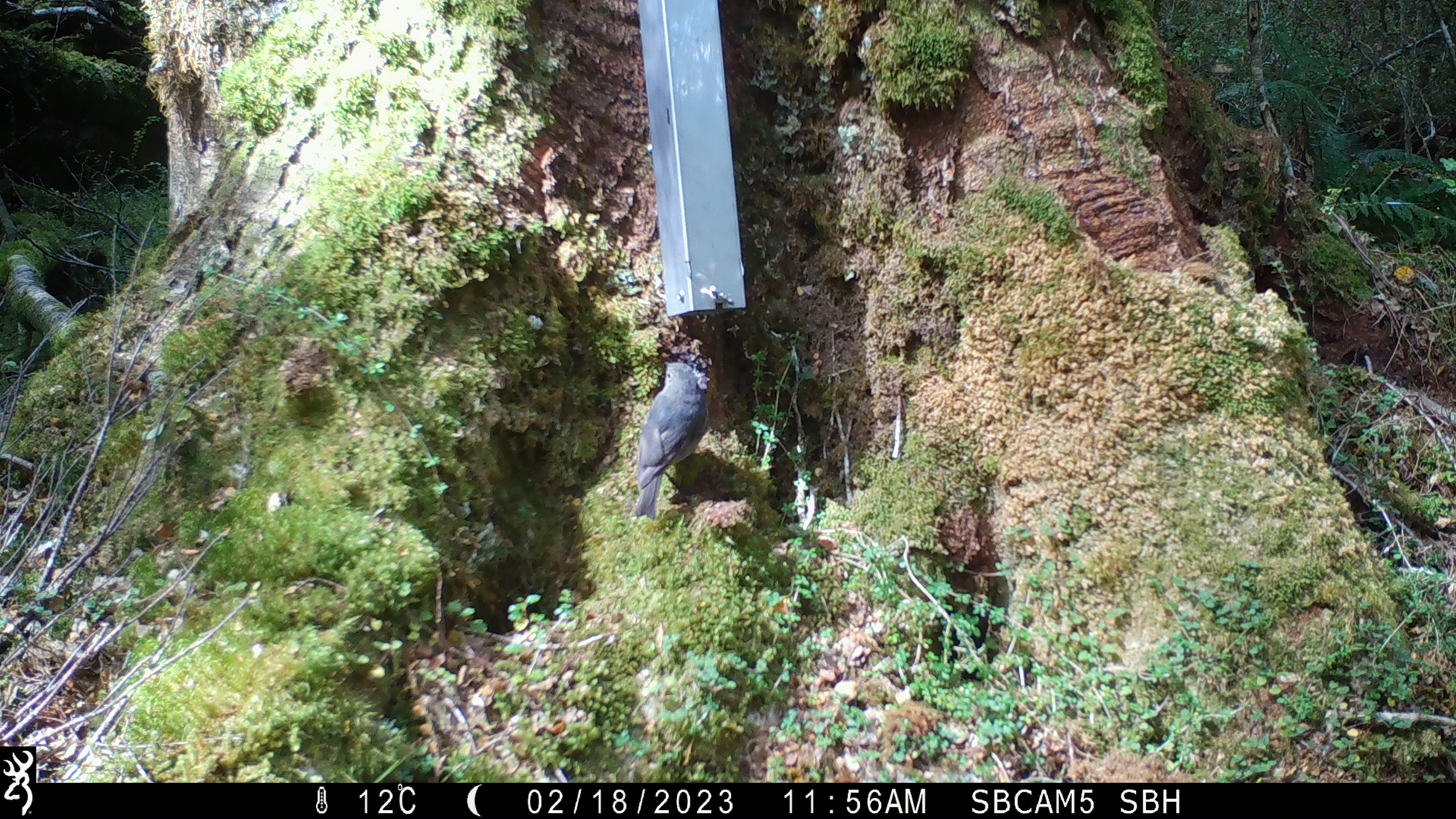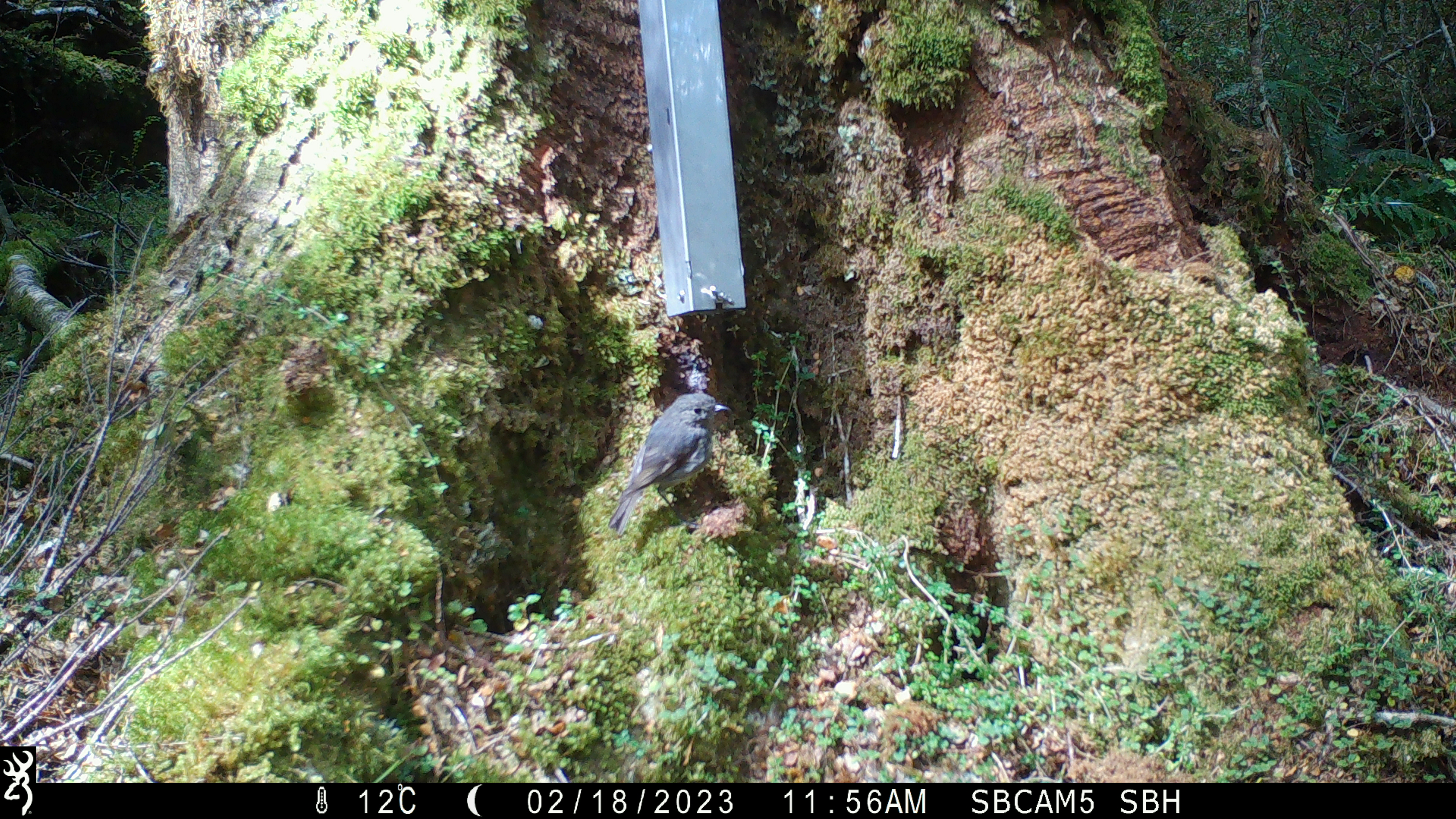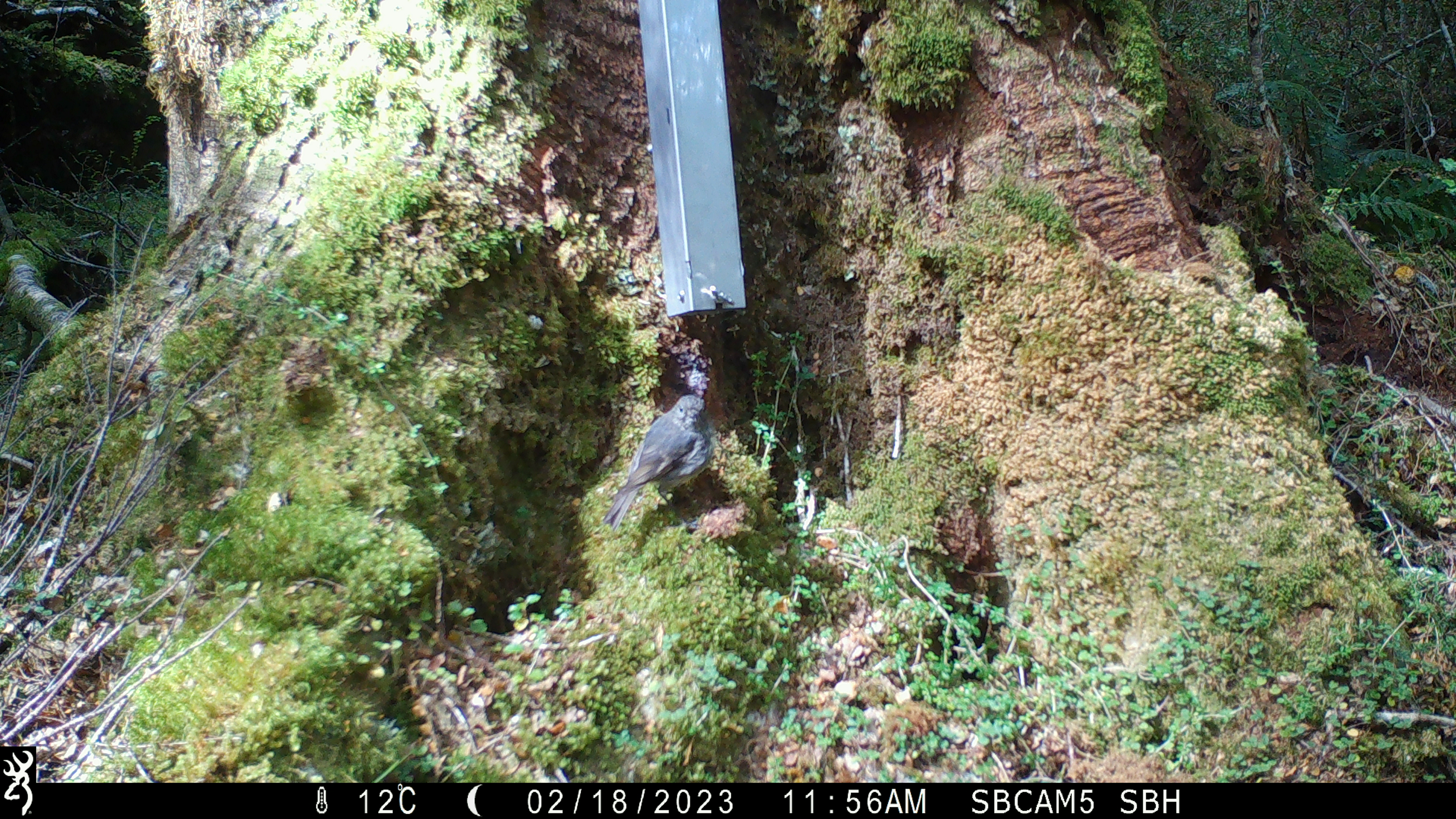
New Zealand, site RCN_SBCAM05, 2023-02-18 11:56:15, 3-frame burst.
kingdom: Animalia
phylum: Chordata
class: Aves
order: Passeriformes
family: Petroicidae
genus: Petroica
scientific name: Petroica australis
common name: new zealand robin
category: robin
Robin (new zealand robin) (Petroica australis).